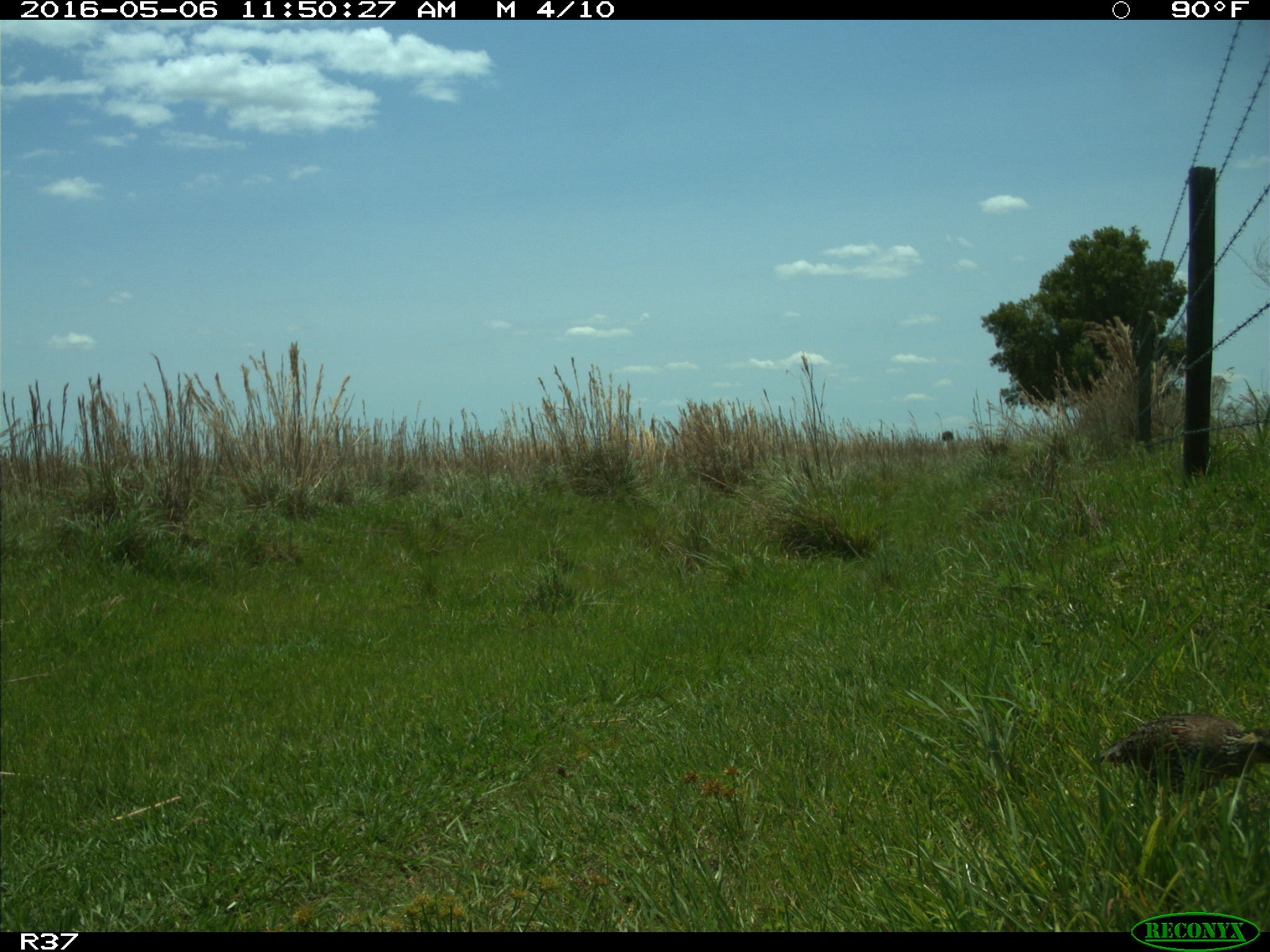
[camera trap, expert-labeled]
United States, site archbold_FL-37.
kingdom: Animalia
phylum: Chordata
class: Aves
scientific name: Aves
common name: birds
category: unidentified bird